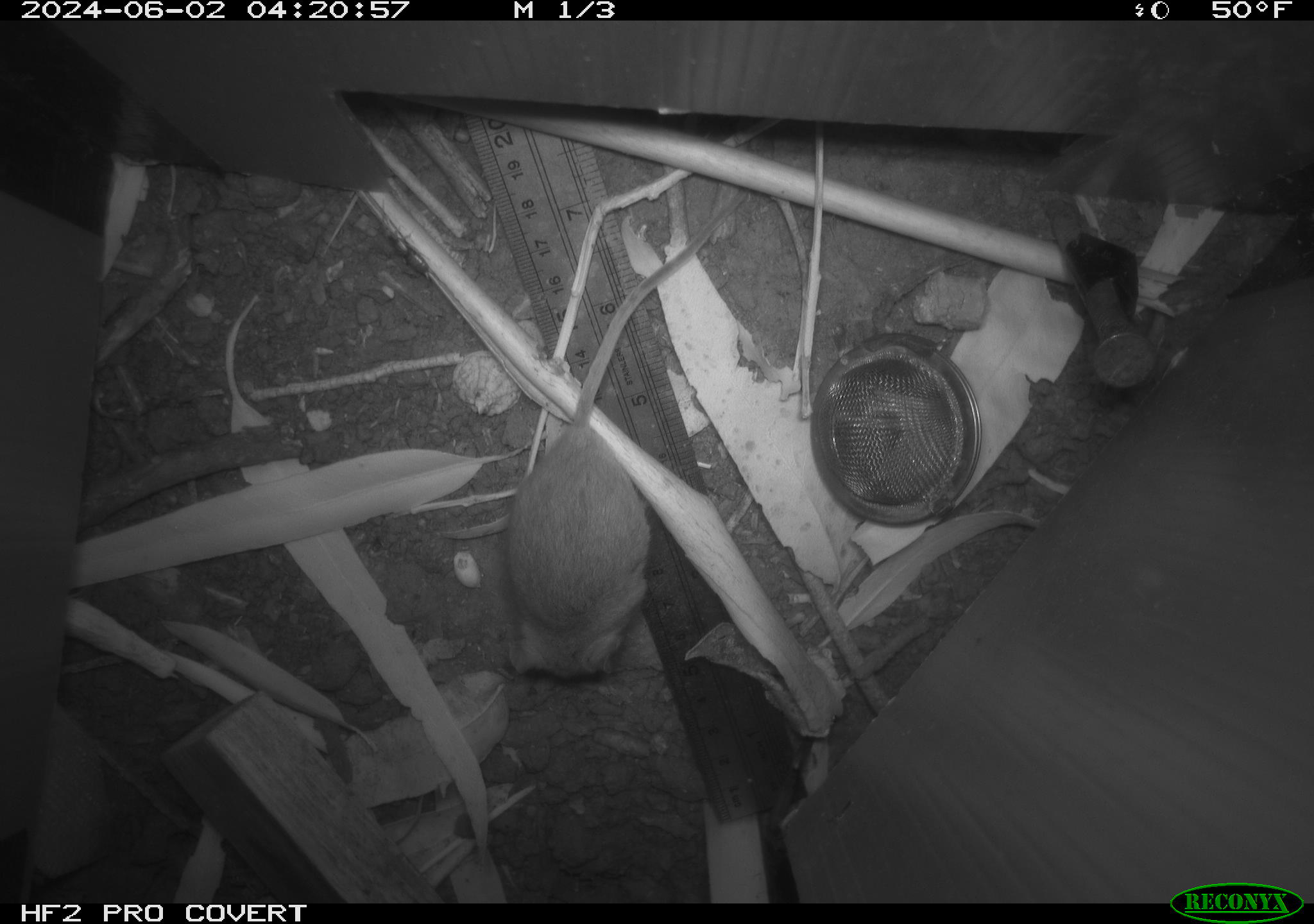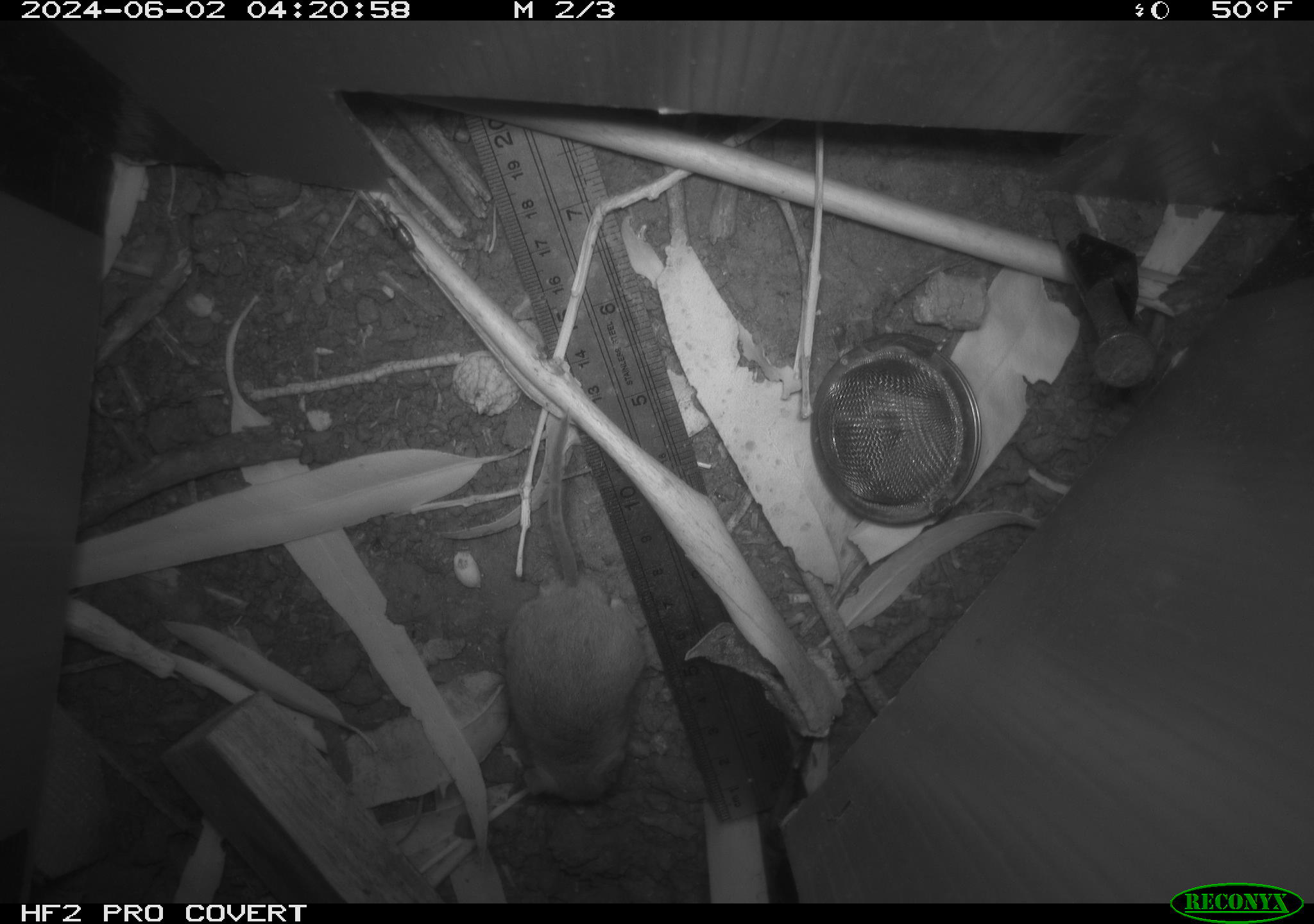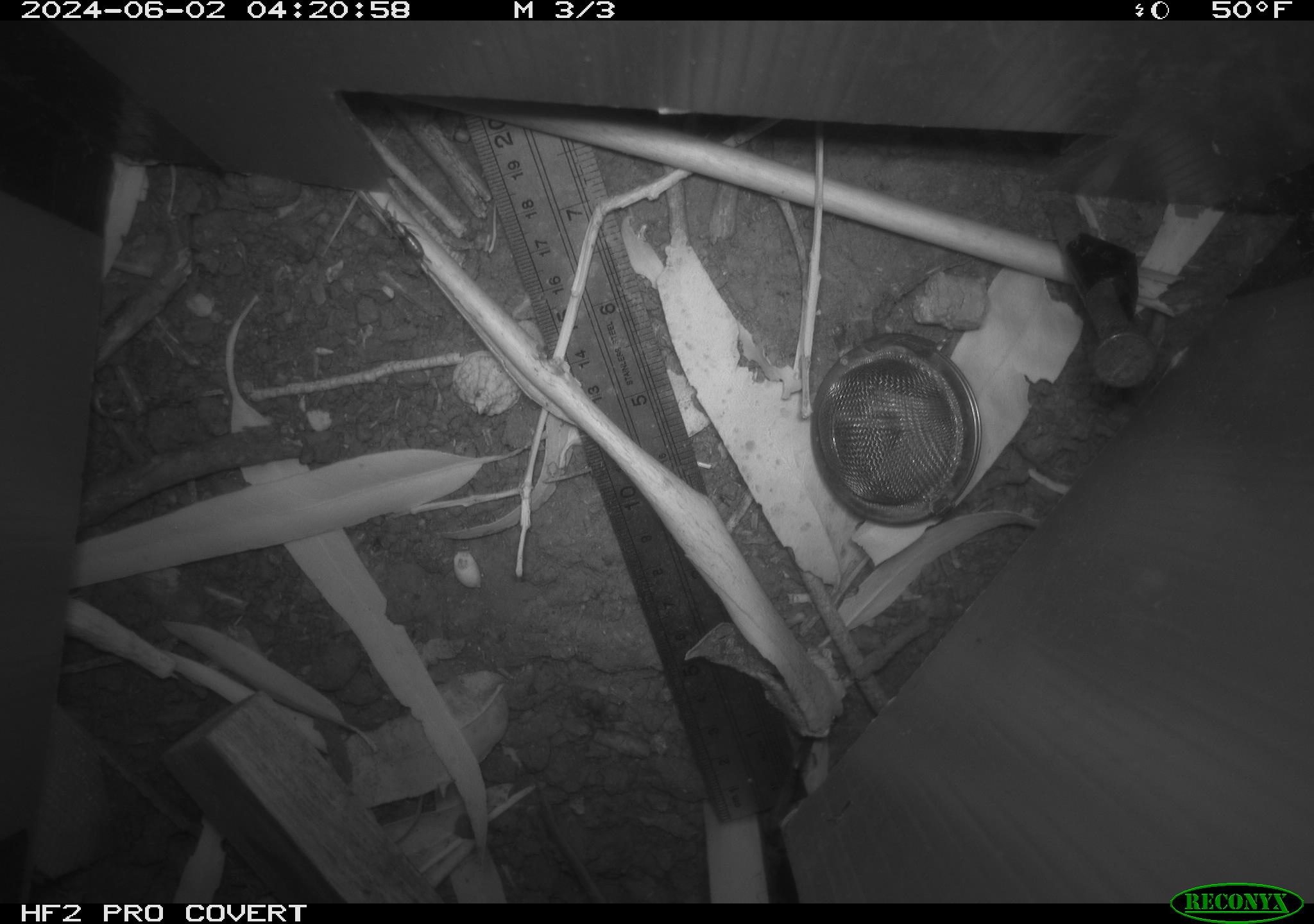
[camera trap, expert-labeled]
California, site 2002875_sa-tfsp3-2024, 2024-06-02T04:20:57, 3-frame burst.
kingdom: Animalia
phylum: Chordata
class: Mammalia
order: Rodentia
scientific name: Rodentia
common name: mouse species